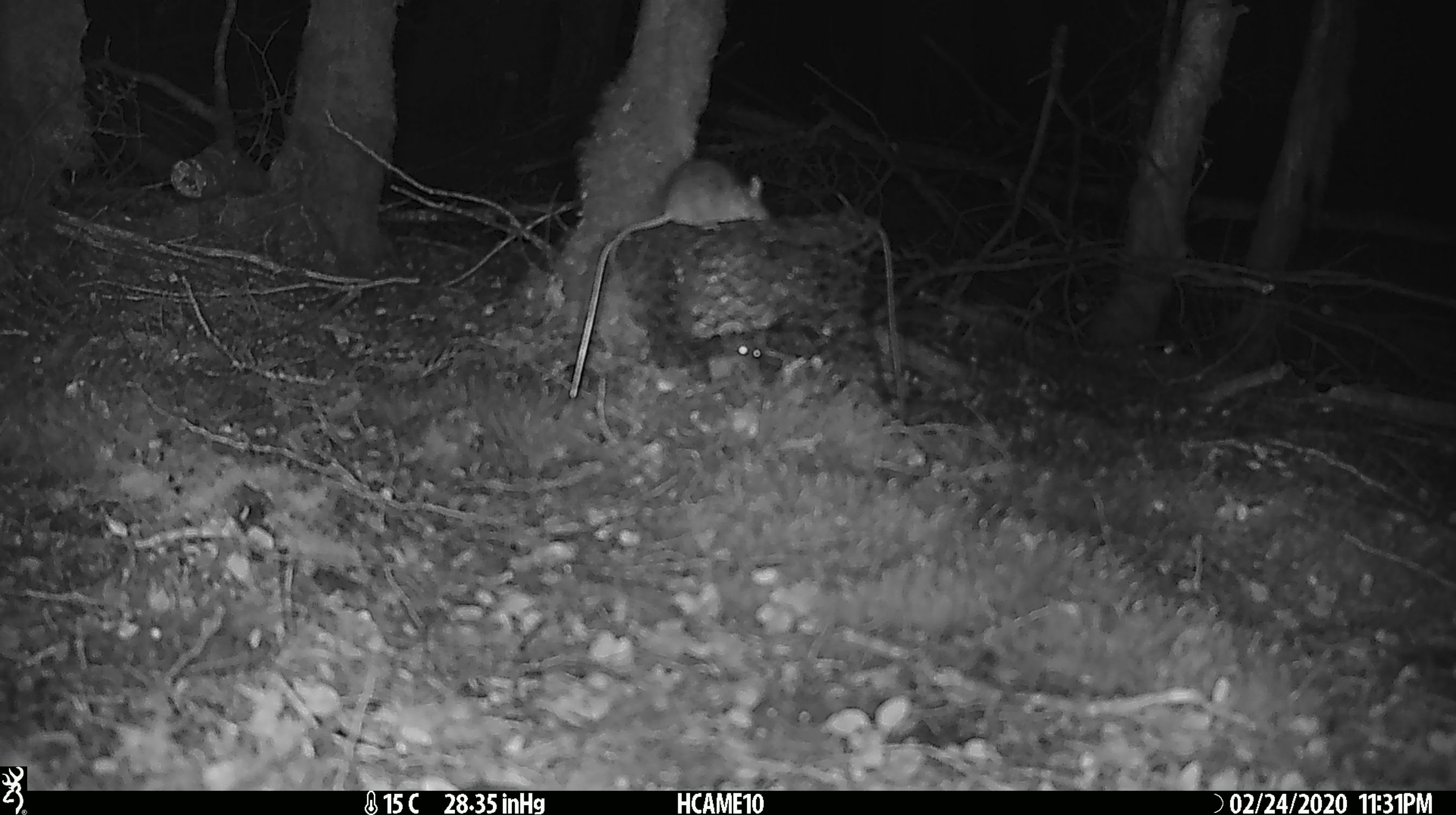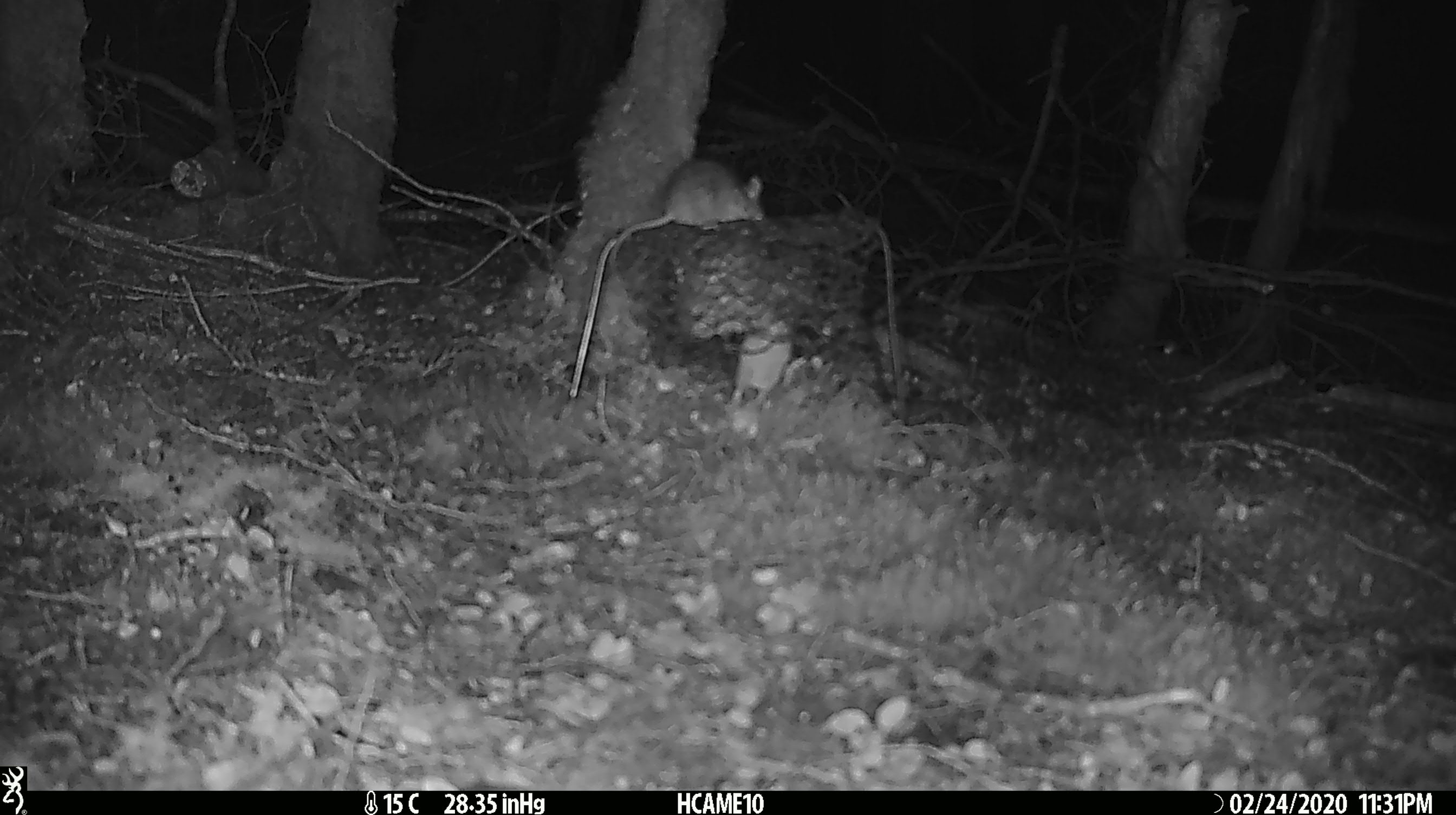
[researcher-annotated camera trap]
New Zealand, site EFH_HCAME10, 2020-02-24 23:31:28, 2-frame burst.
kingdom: Animalia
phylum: Chordata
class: Mammalia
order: Rodentia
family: Muridae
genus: Mus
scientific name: Mus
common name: mouse